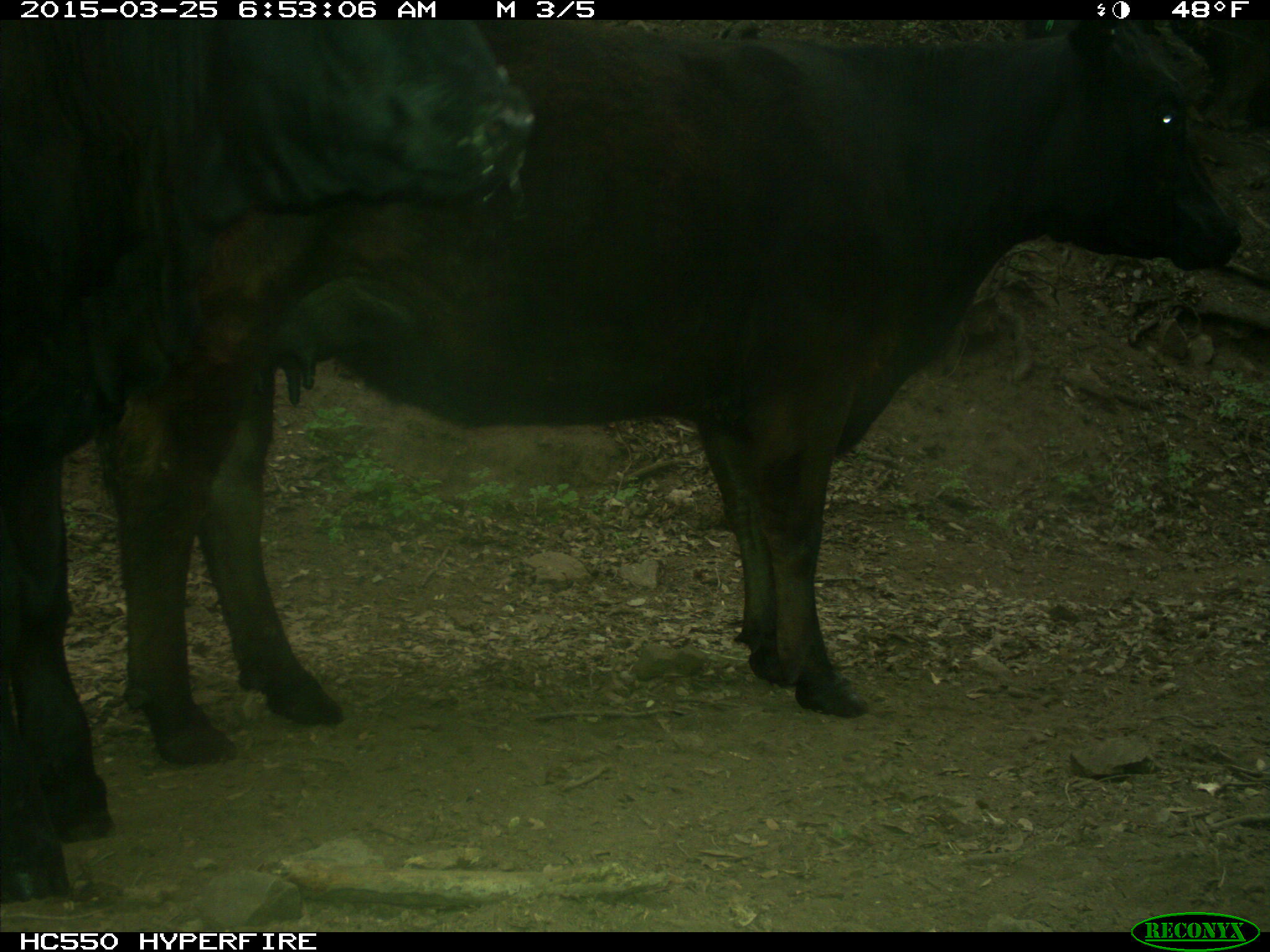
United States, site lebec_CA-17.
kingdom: Animalia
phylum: Chordata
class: Mammalia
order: Artiodactyla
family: Bovidae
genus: Bos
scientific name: Bos taurus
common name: domestic cow